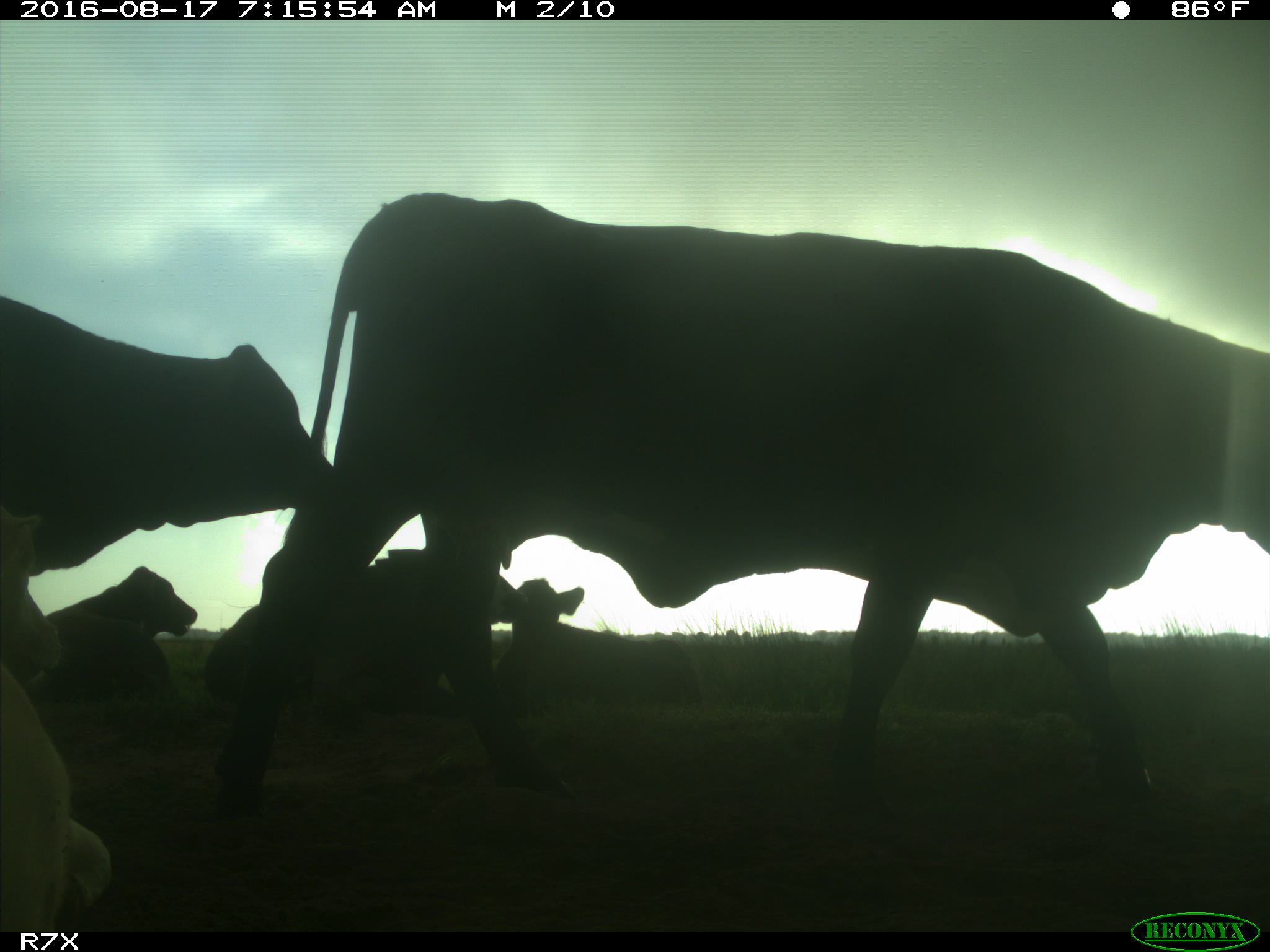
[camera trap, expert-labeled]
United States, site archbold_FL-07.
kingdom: Animalia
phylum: Chordata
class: Mammalia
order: Artiodactyla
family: Bovidae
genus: Bos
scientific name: Bos taurus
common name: domestic cow